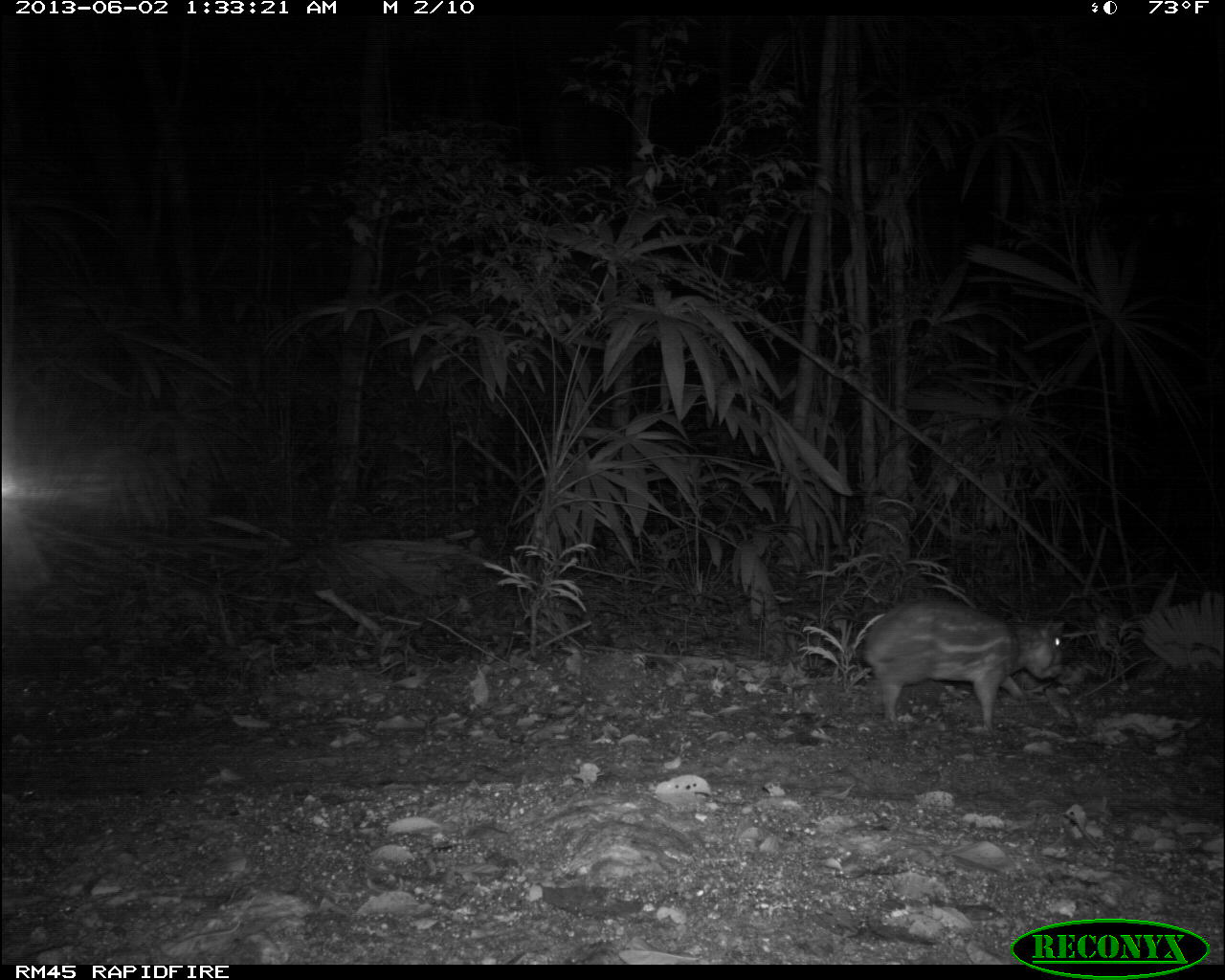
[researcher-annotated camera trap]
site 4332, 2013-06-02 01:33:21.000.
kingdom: Animalia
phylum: Chordata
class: Mammalia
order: Rodentia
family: Cuniculidae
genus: Cuniculus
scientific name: Cuniculus paca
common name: lowland paca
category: agouti paca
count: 1